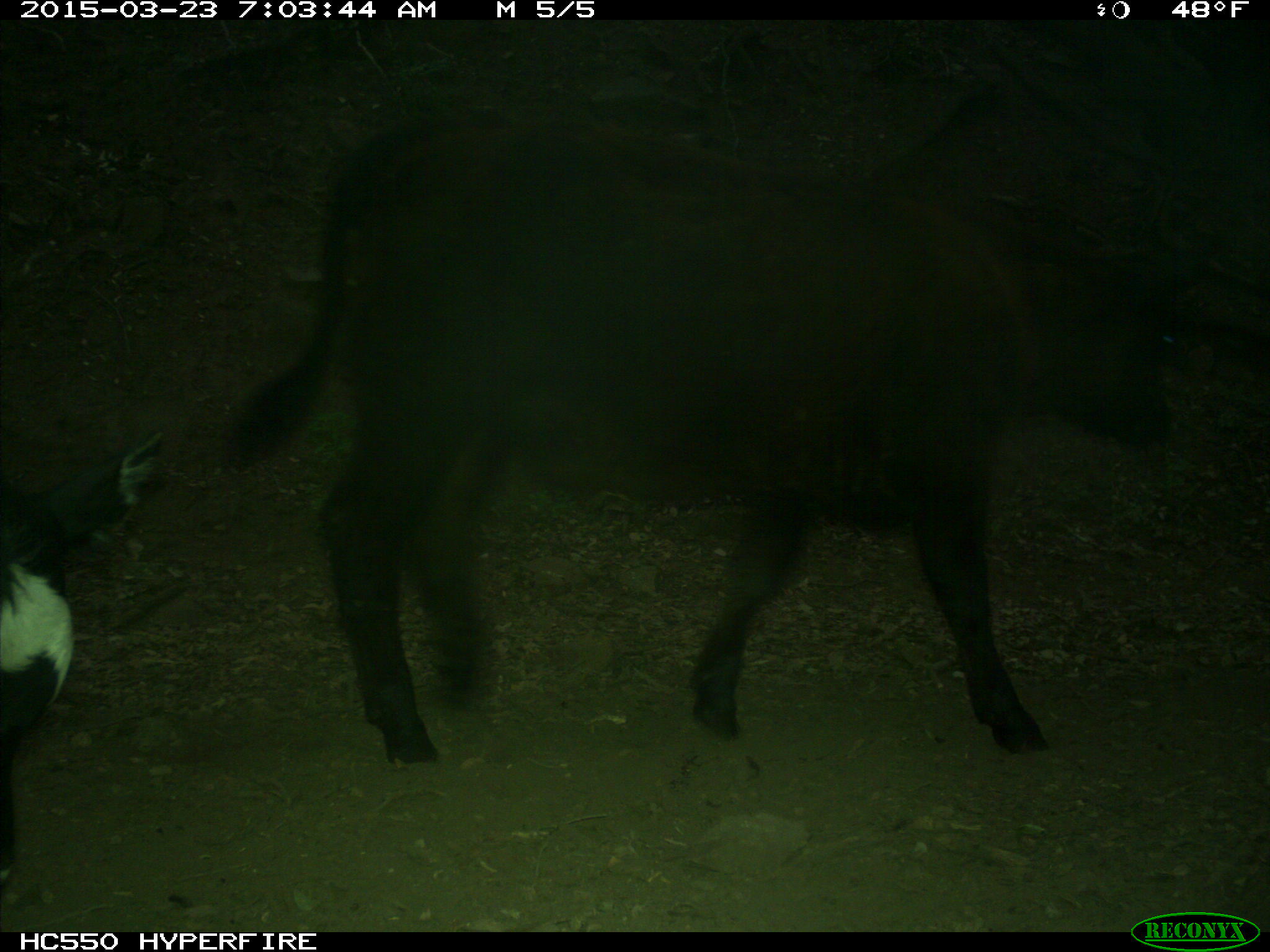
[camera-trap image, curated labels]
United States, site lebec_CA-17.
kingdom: Animalia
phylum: Chordata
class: Mammalia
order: Artiodactyla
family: Bovidae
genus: Bos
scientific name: Bos taurus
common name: domestic cow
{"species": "Bos taurus (domestic cow)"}